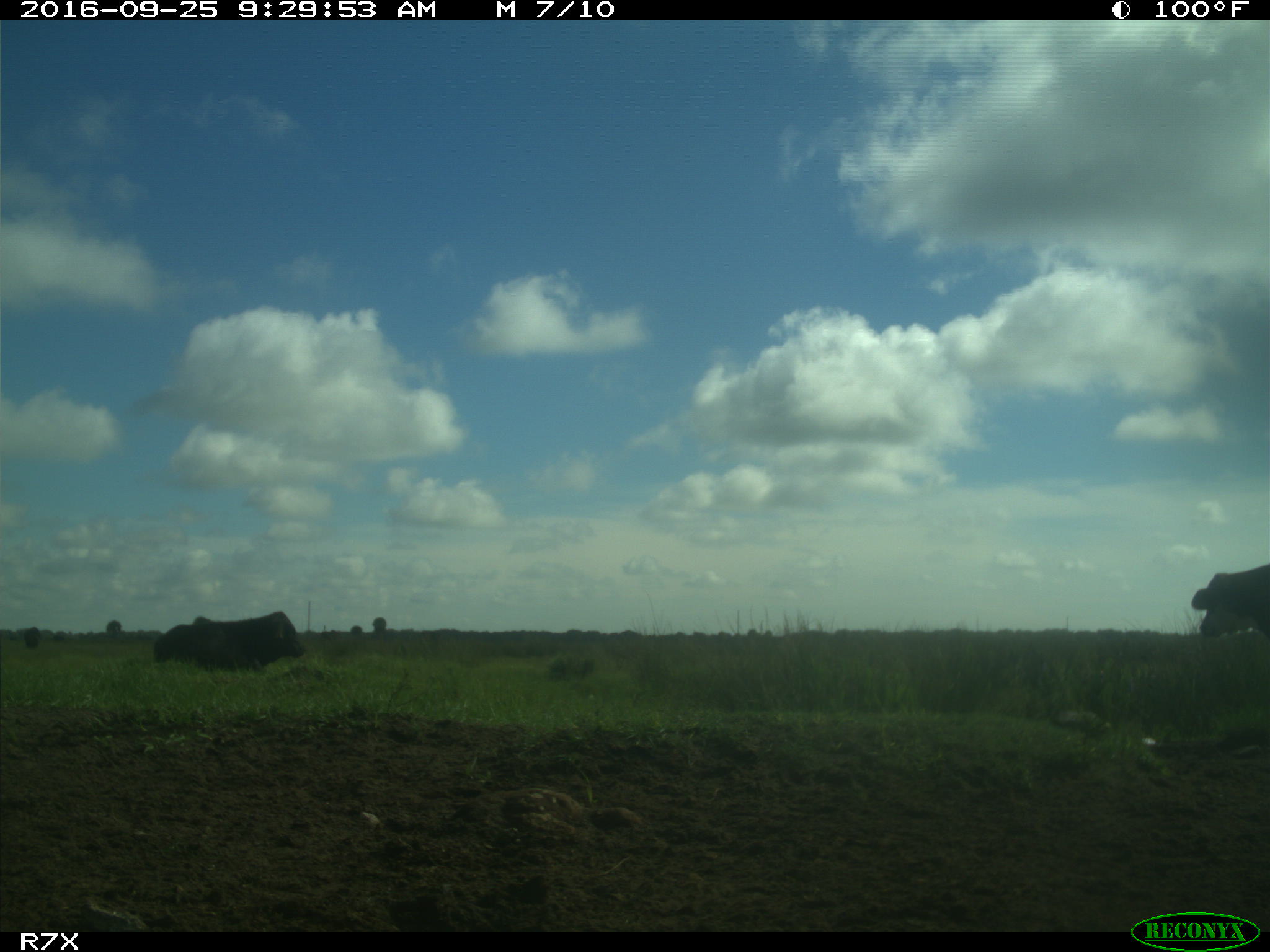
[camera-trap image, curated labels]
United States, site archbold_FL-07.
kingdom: Animalia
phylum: Chordata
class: Mammalia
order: Artiodactyla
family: Bovidae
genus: Bos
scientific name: Bos taurus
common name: domestic cow